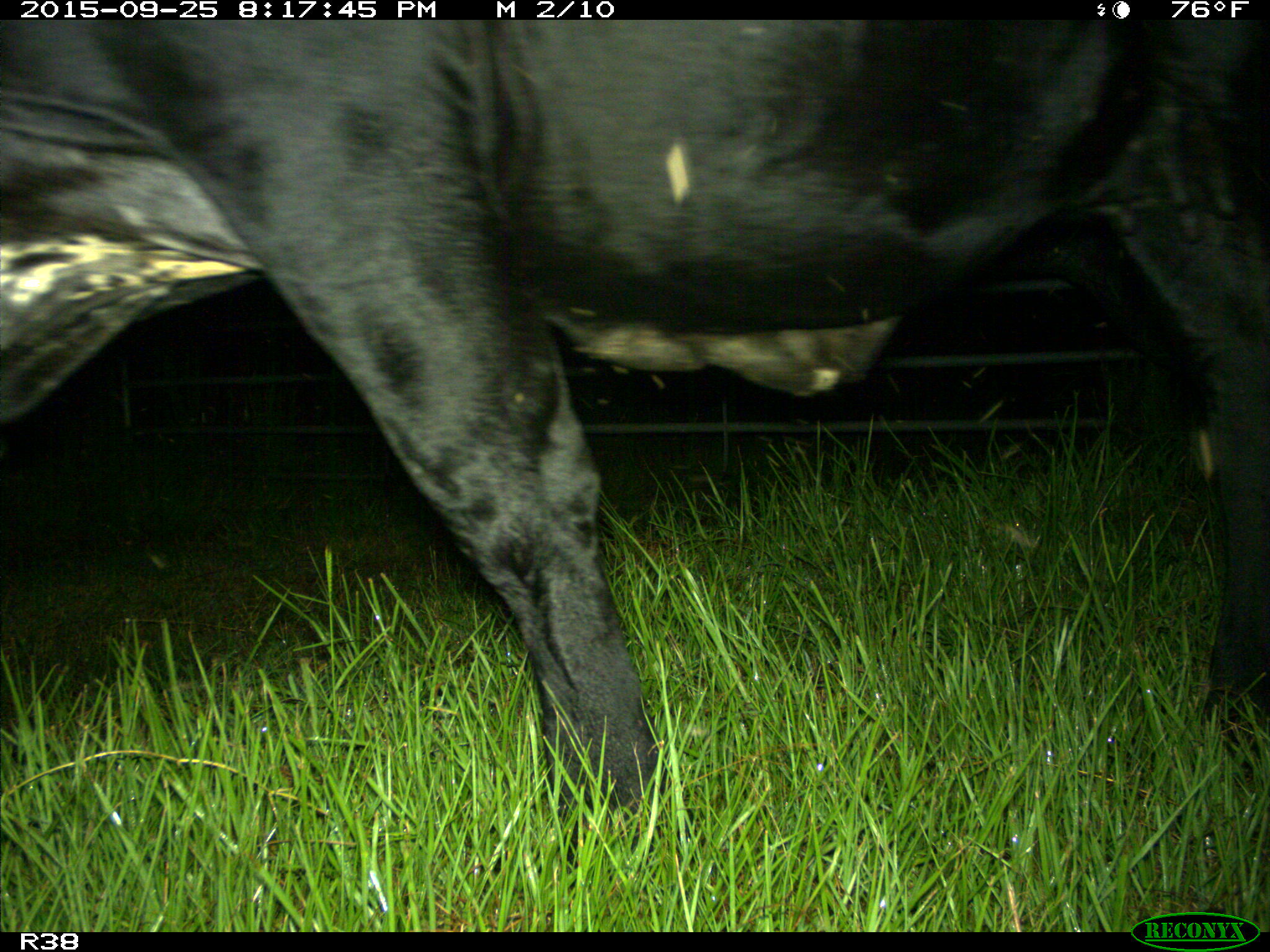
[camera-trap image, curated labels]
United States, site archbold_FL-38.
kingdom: Animalia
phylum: Chordata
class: Mammalia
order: Artiodactyla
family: Bovidae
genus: Bos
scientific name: Bos taurus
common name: domestic cow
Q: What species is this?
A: Bos taurus (domestic cow).